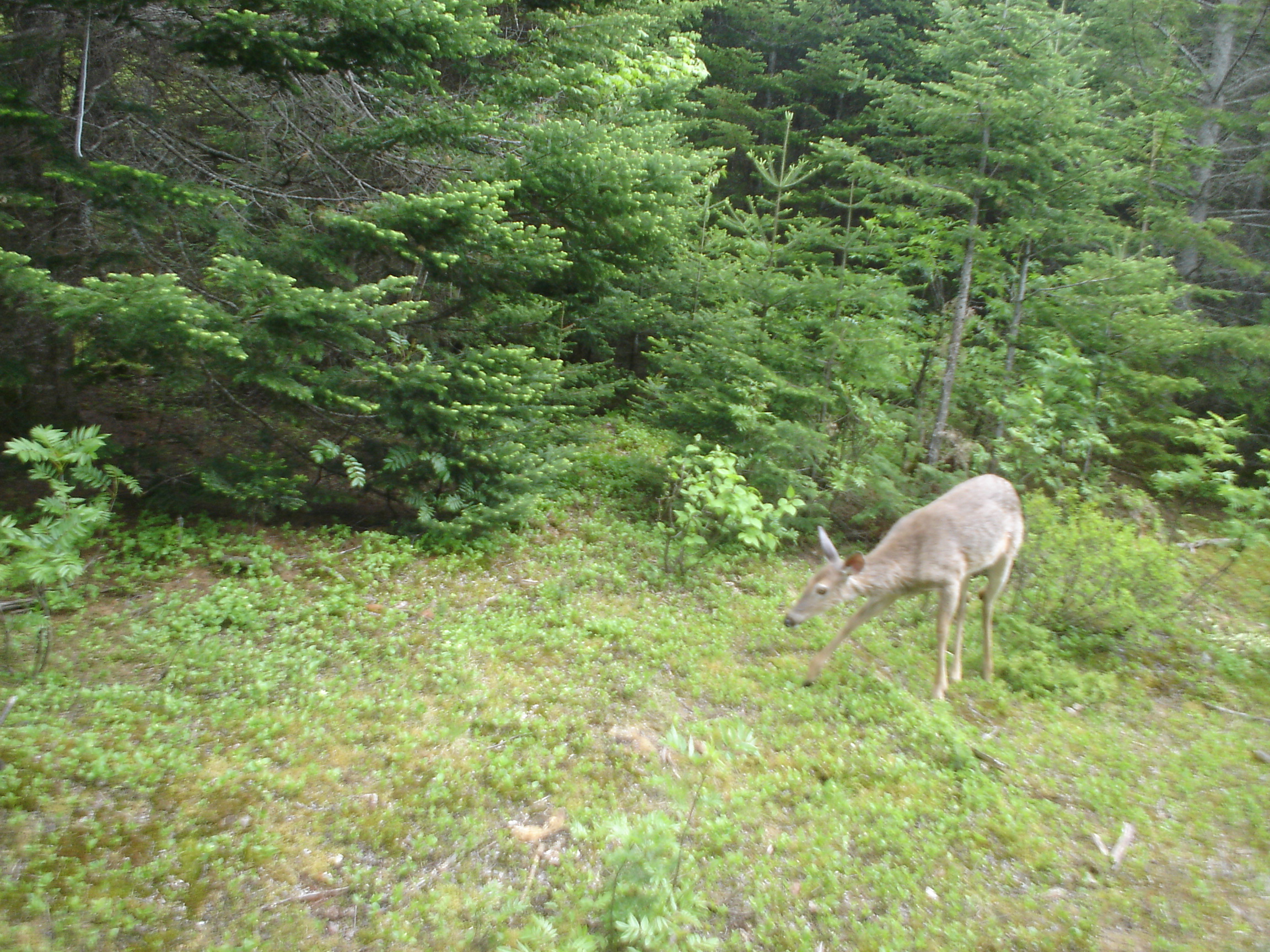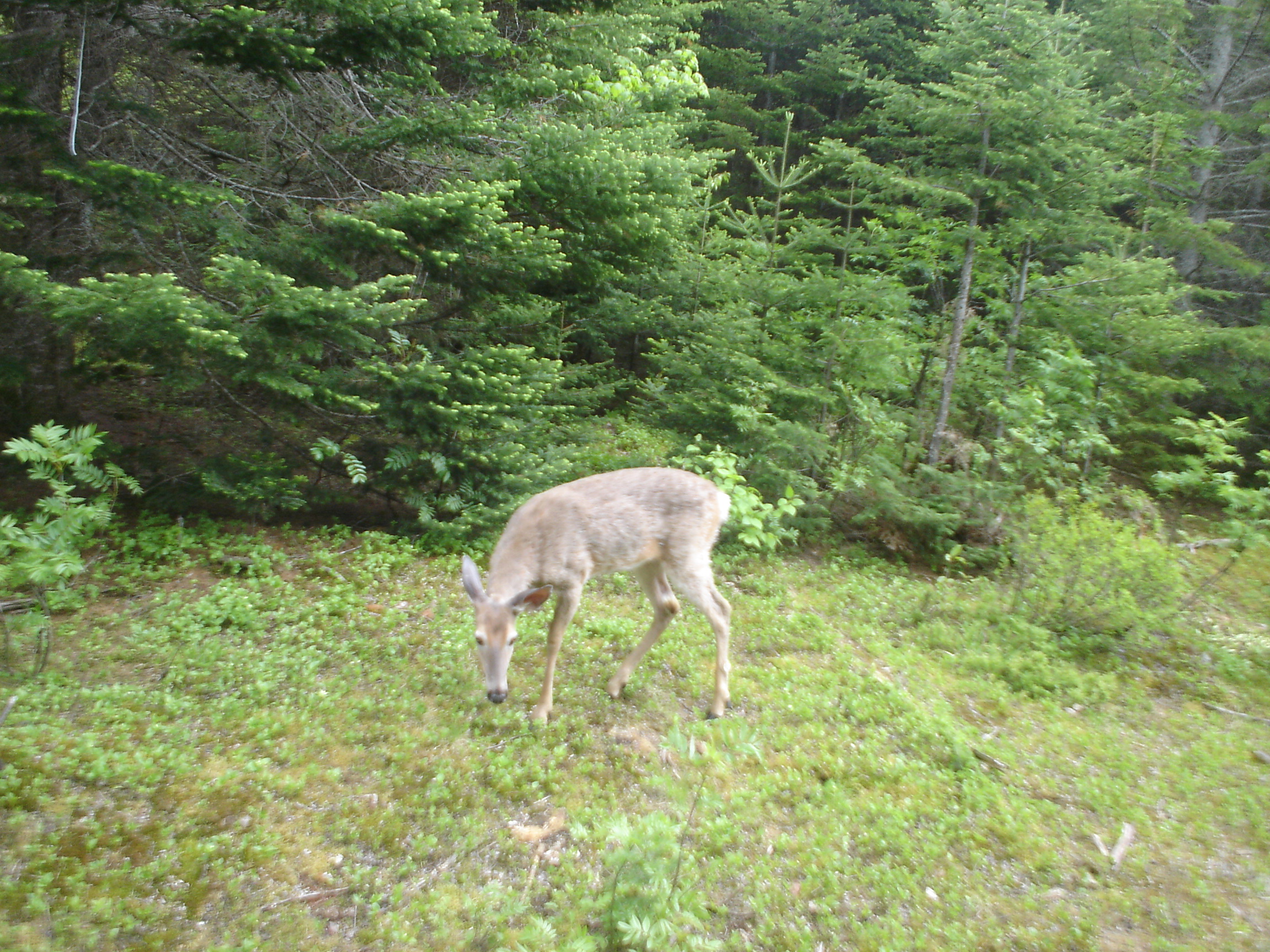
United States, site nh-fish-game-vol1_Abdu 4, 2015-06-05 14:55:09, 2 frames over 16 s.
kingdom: Animalia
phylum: Chordata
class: Mammalia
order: Artiodactyla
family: Cervidae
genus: Odocoileus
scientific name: Odocoileus virginianus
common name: white-tailed deer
White-tailed deer (Odocoileus virginianus).